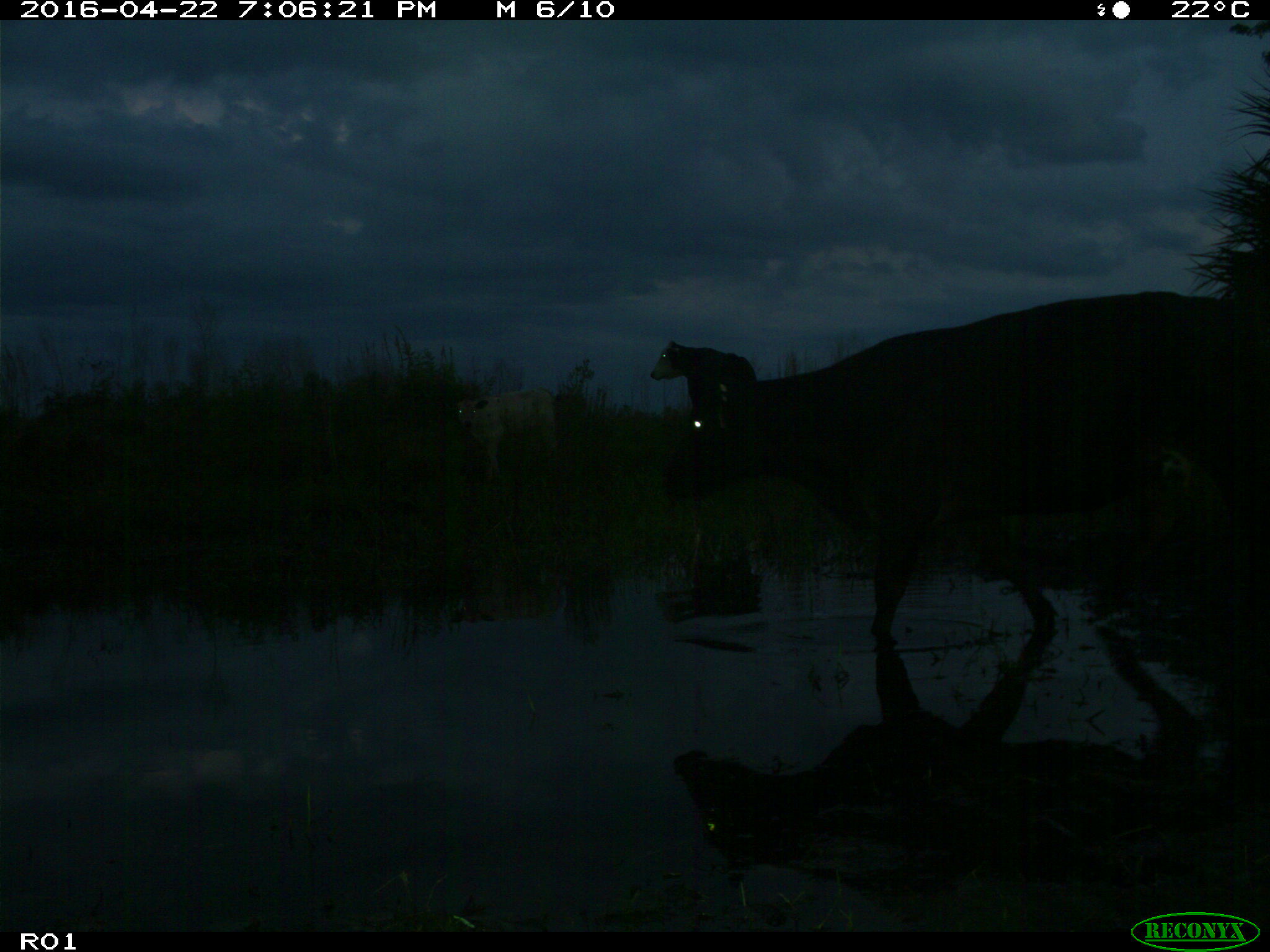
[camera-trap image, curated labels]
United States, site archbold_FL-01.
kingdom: Animalia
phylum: Chordata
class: Mammalia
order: Artiodactyla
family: Bovidae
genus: Bos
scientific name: Bos taurus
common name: domestic cow